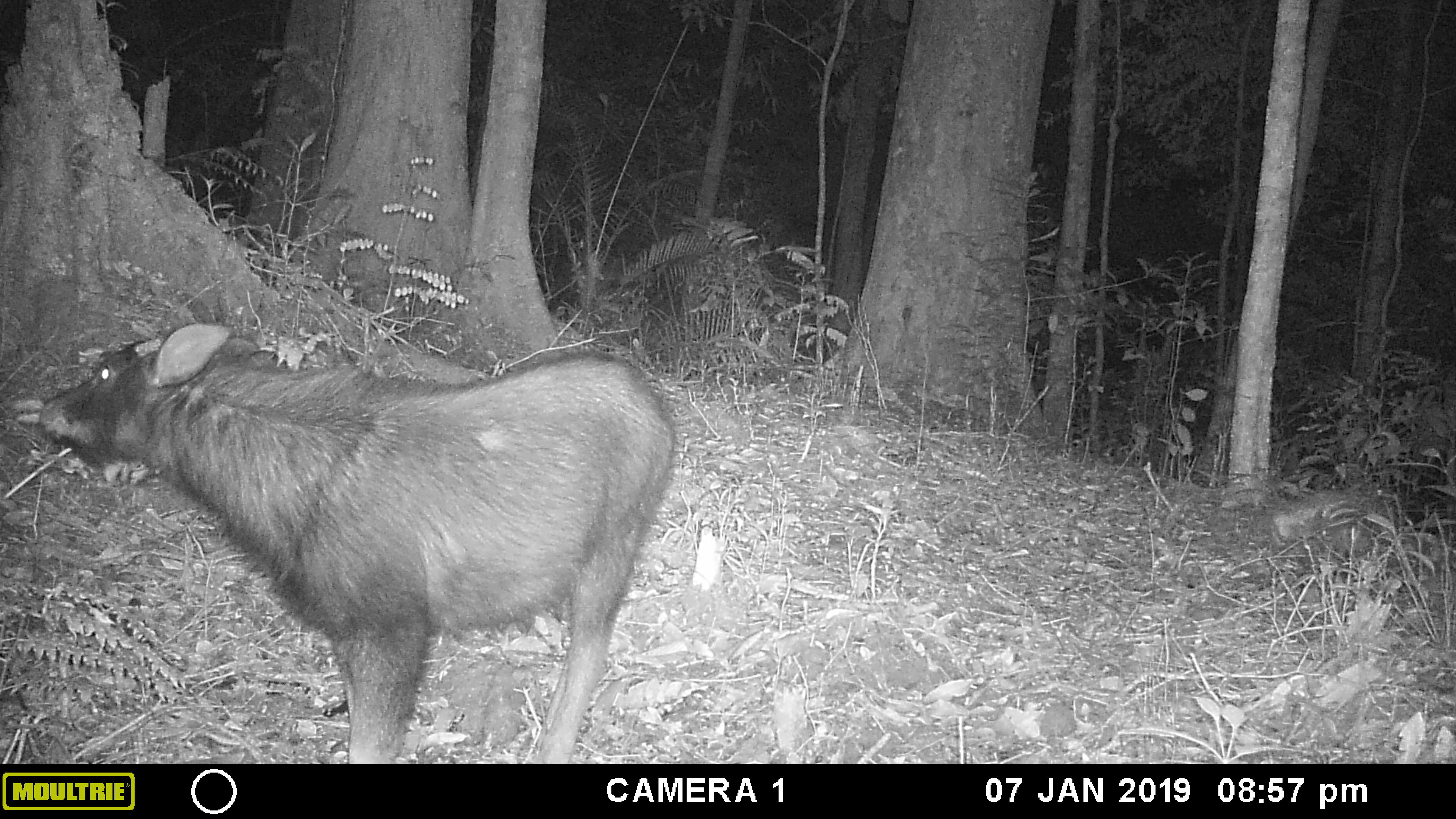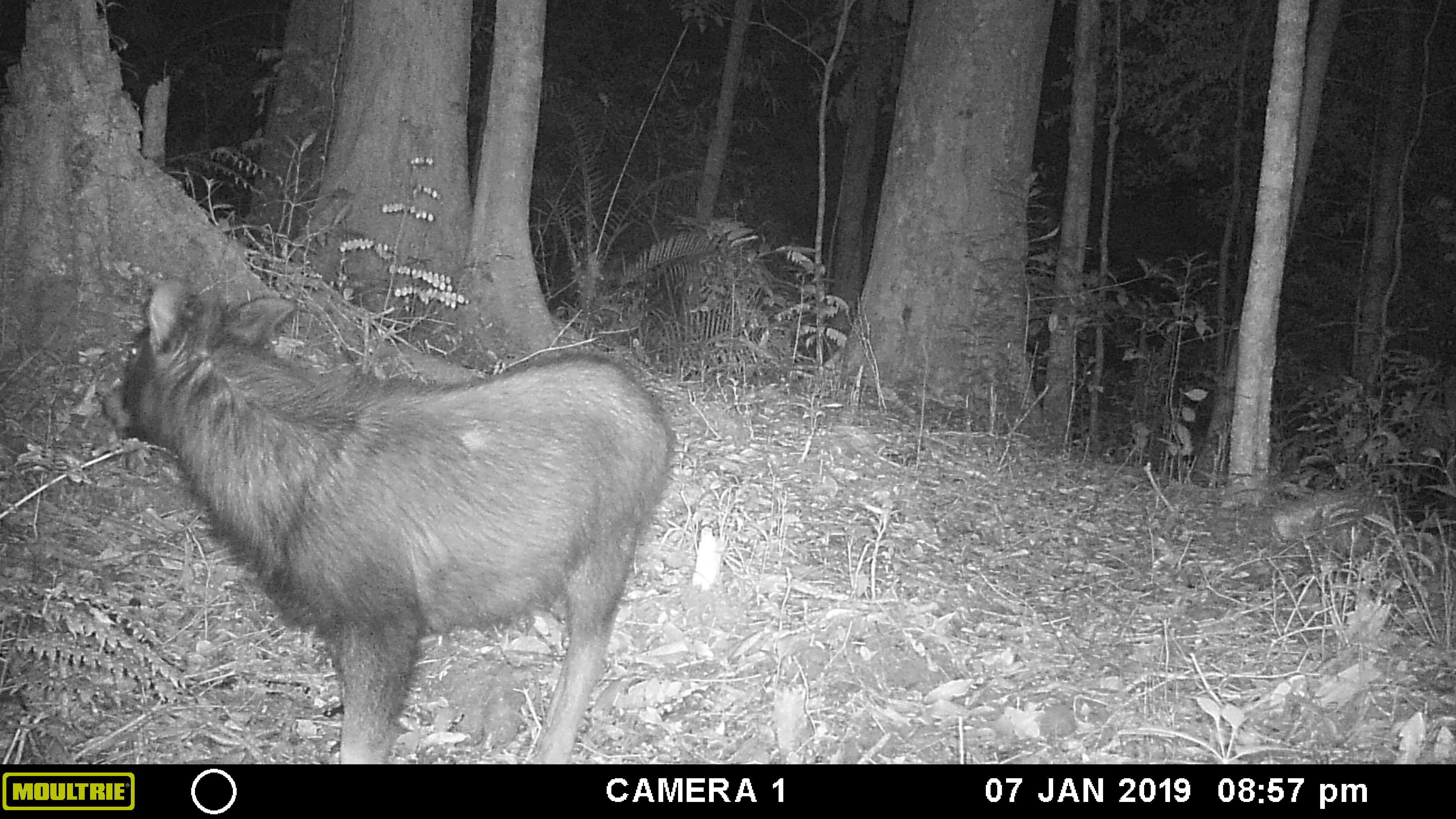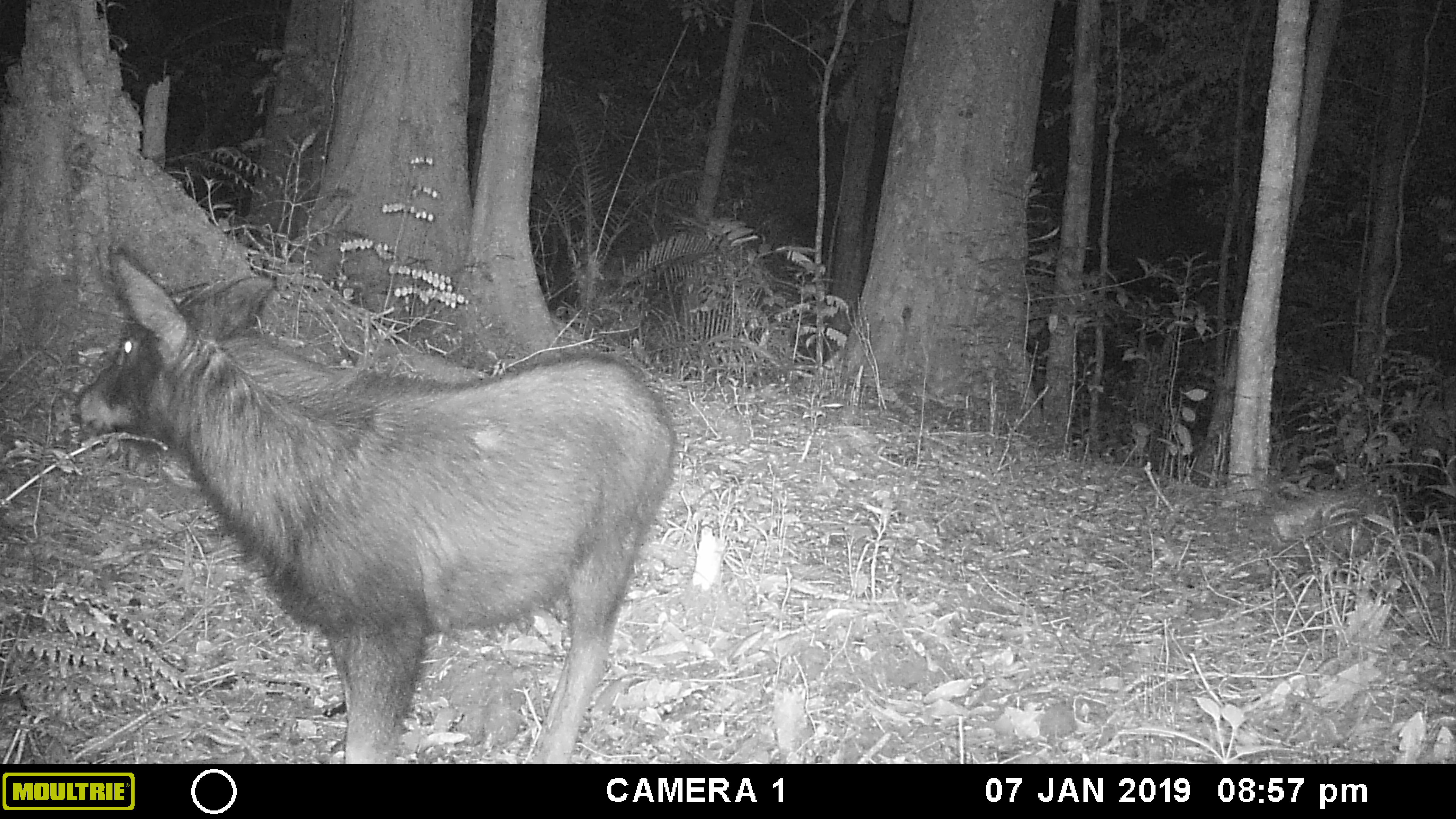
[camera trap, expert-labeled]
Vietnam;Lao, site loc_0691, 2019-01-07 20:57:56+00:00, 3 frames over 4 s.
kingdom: Animalia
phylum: Chordata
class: Mammalia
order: Artiodactyla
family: Bovidae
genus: Capricornis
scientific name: Capricornis sumatraensis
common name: chinese serow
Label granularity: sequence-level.